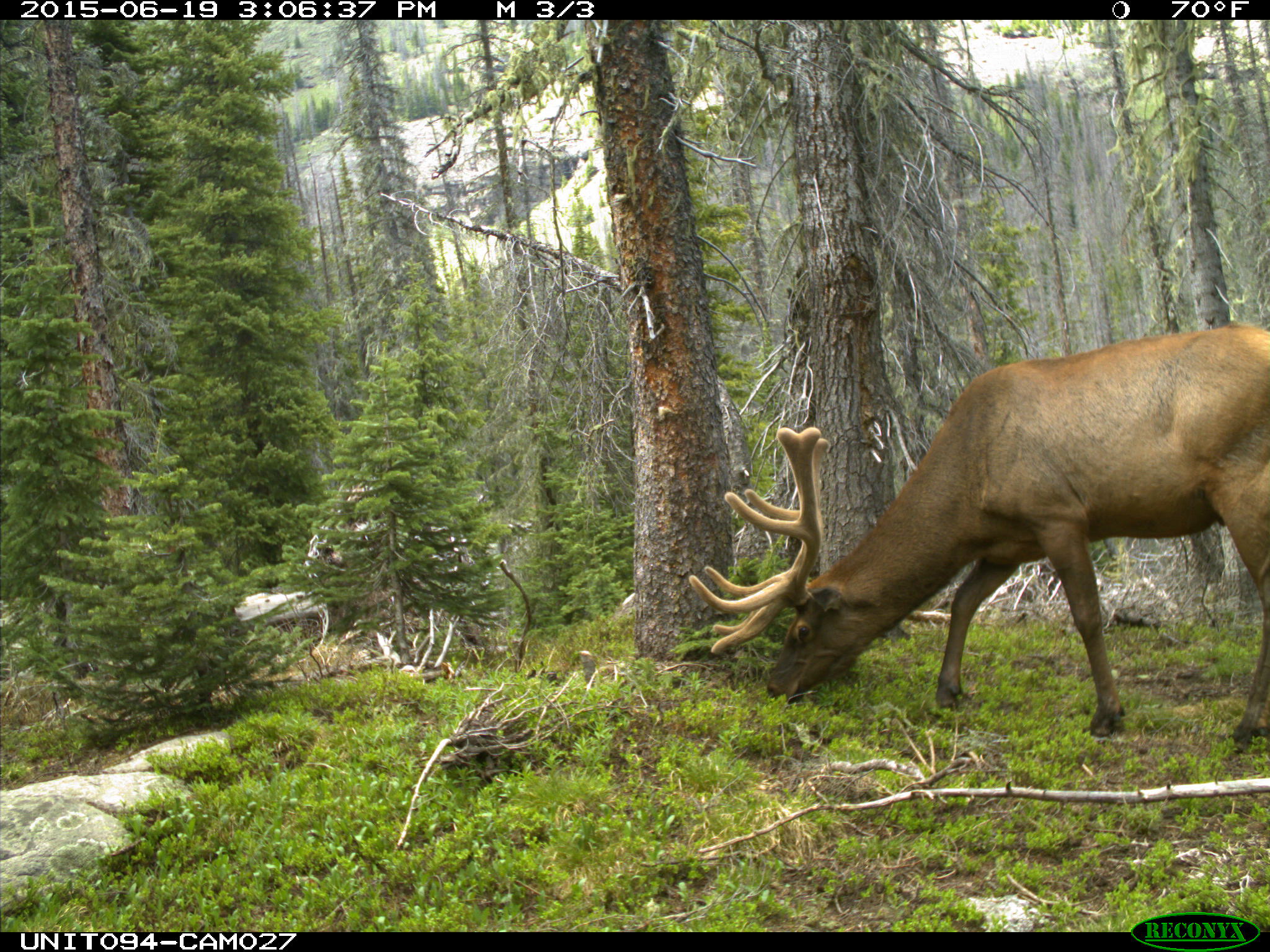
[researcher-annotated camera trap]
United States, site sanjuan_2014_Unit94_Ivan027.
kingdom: Animalia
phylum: Chordata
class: Mammalia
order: Artiodactyla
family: Cervidae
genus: Cervus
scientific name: Cervus elaphus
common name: red deer